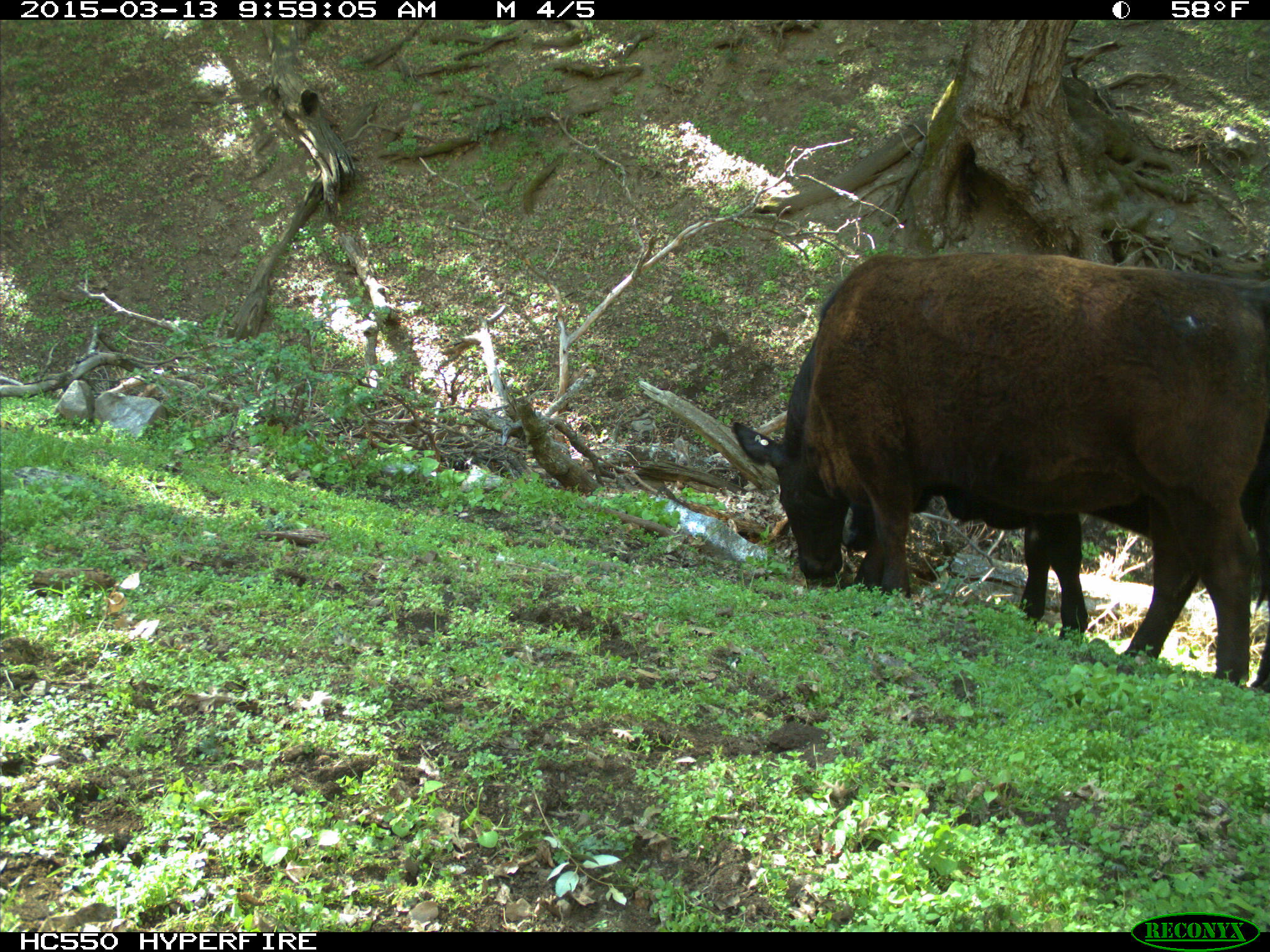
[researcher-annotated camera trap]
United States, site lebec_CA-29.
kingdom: Animalia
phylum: Chordata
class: Mammalia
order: Artiodactyla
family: Bovidae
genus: Bos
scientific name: Bos taurus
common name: domestic cow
Bos taurus (domestic cow).